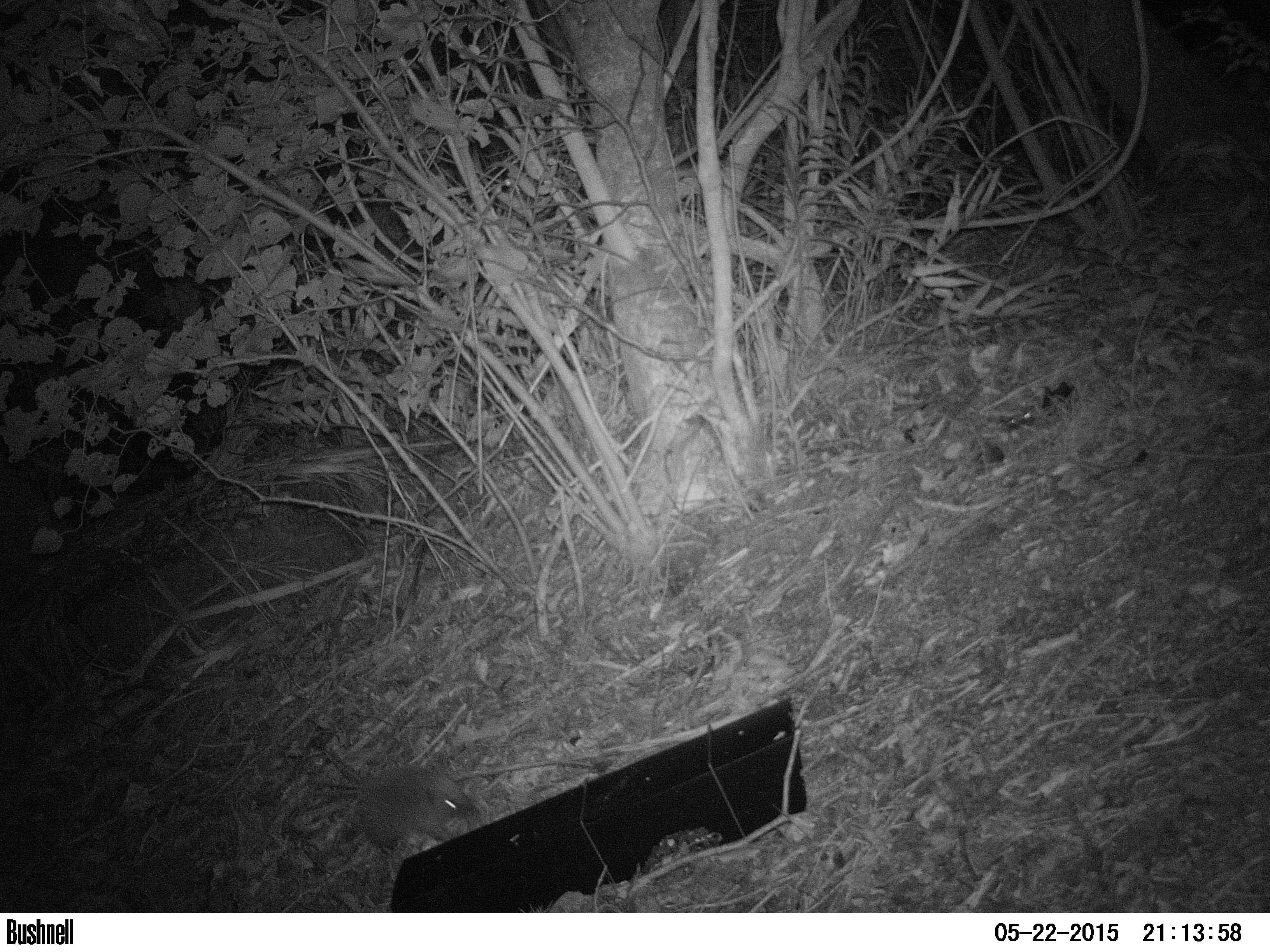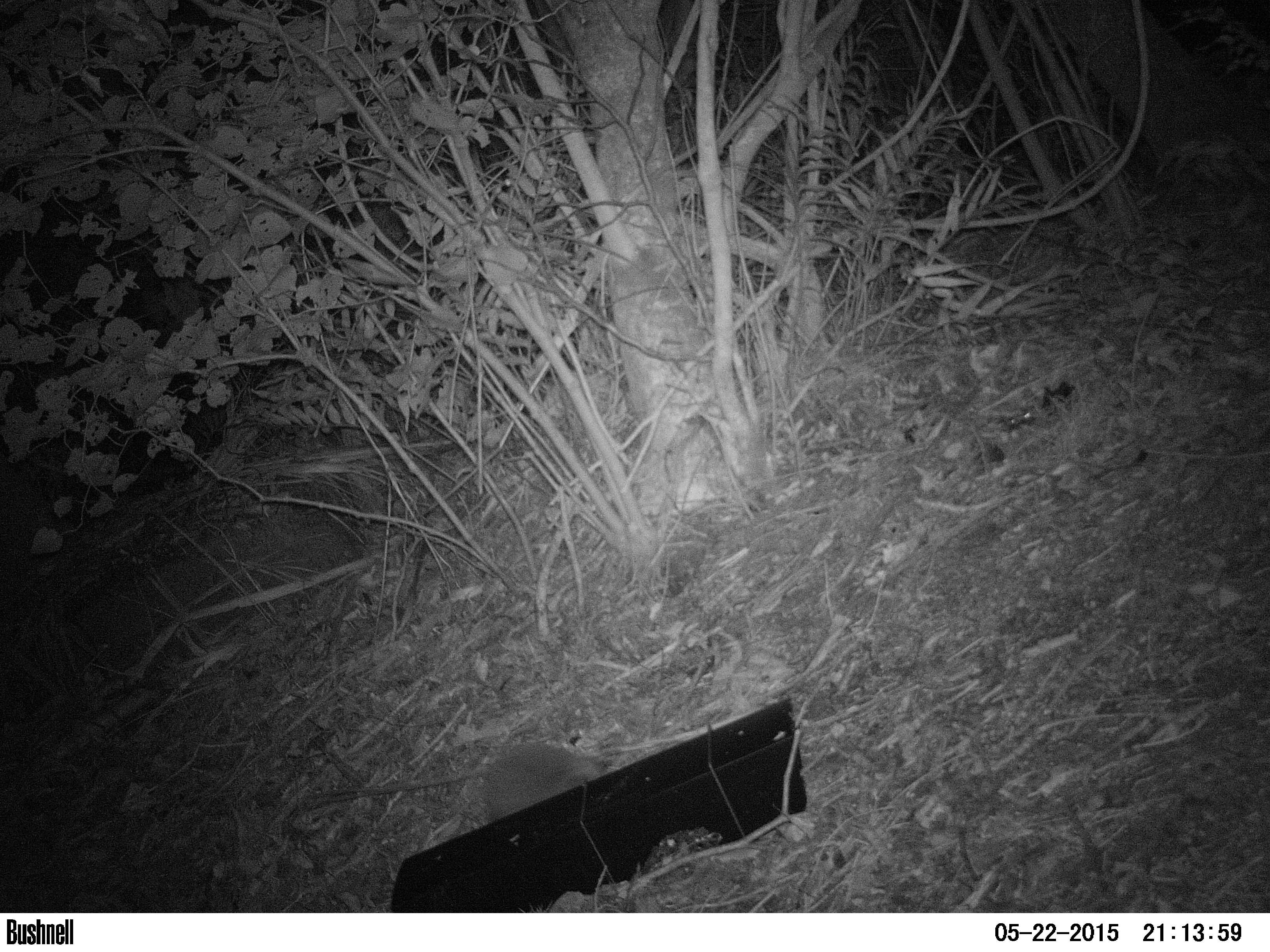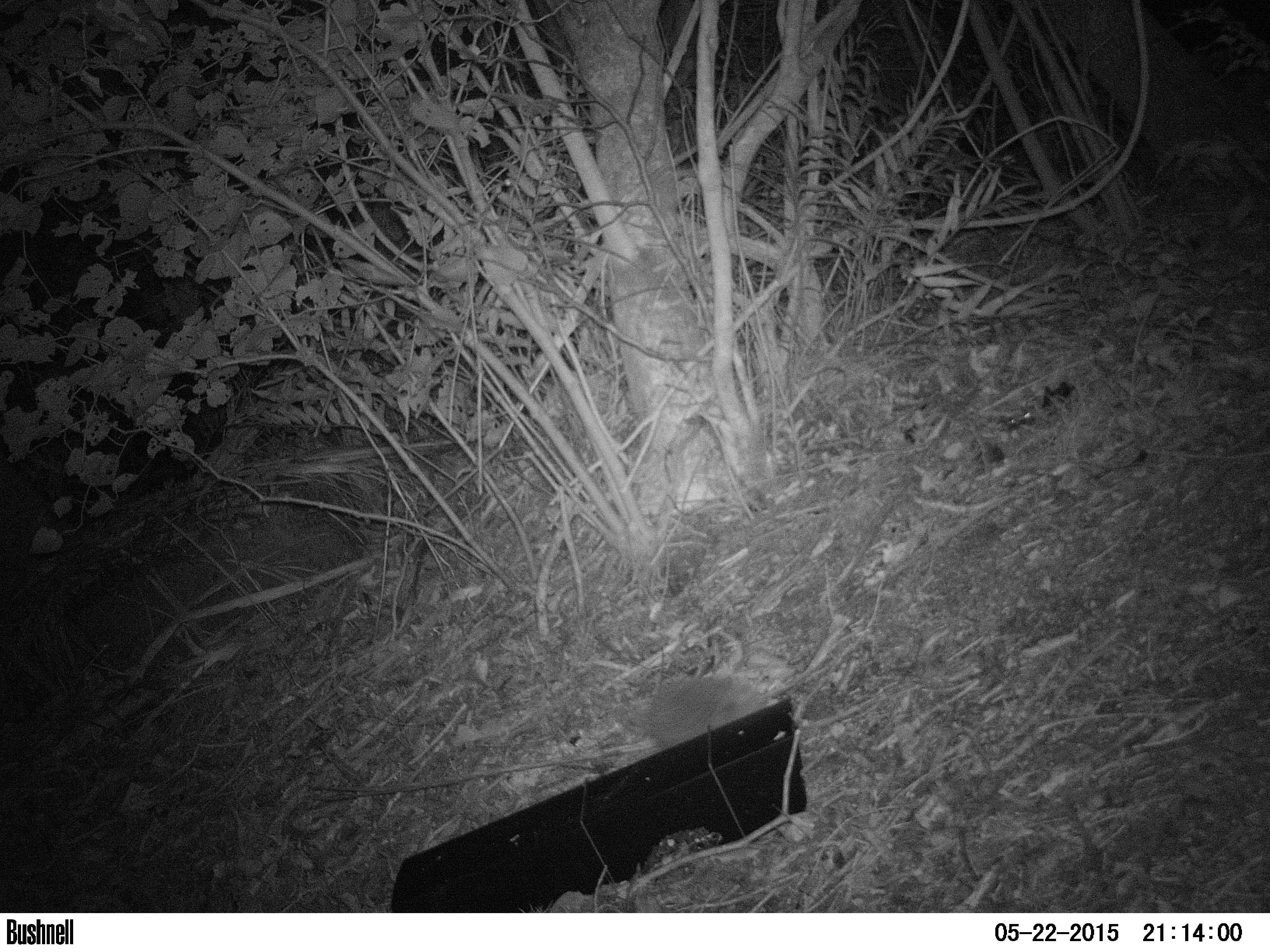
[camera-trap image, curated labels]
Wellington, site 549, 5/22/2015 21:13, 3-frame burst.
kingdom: Animalia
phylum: Chordata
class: Mammalia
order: Eulipotyphla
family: Erinaceidae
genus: Erinaceus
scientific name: Erinaceus europaeus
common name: hedgehog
Hedgehog (Erinaceus europaeus).